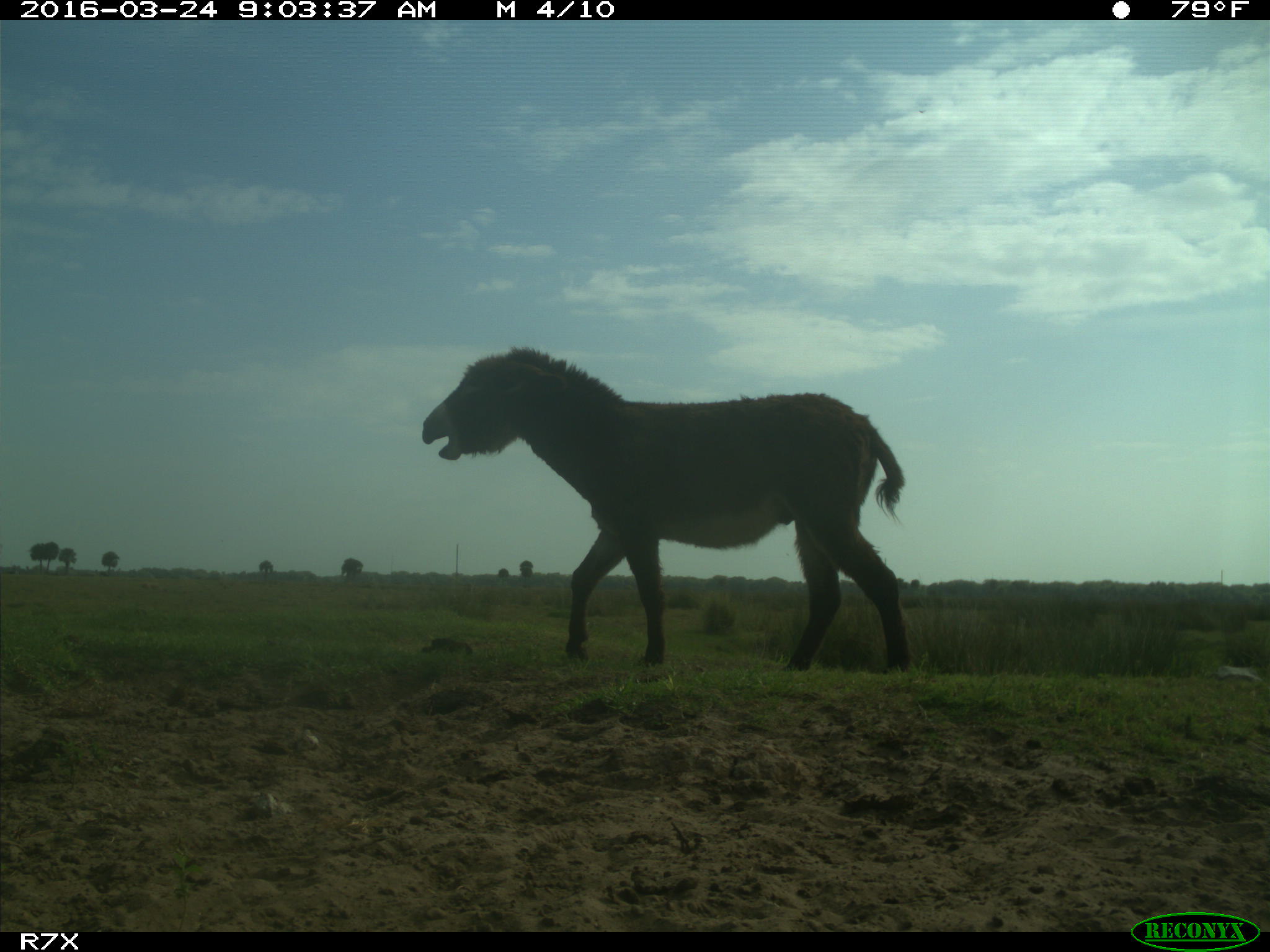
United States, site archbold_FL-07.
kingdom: Animalia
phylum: Chordata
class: Mammalia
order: Perissodactyla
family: Equidae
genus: Equus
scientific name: Equus africanus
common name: african wild ass